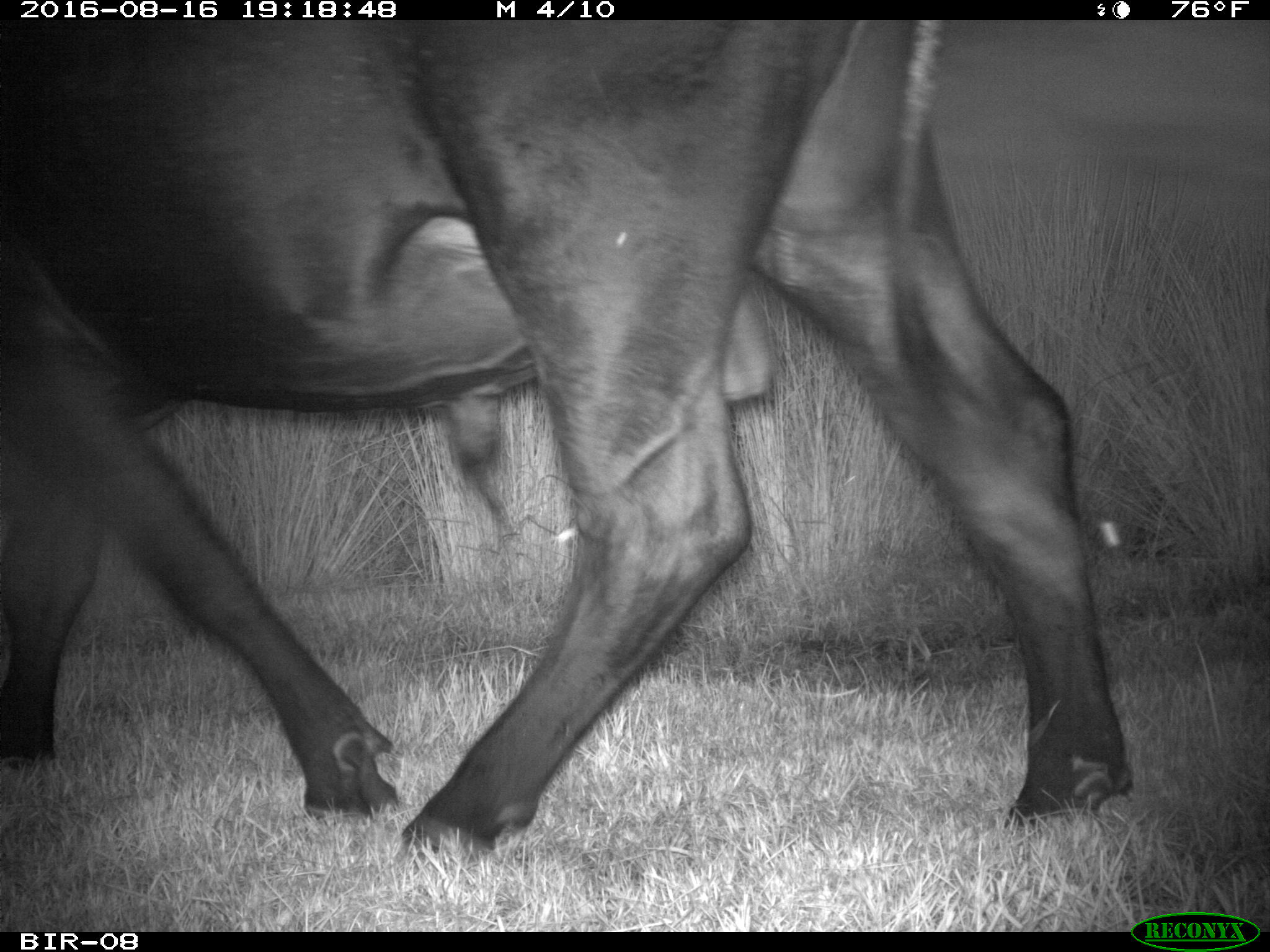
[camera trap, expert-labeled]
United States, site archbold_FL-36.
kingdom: Animalia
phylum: Chordata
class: Mammalia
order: Artiodactyla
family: Bovidae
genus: Bos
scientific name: Bos taurus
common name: domestic cow